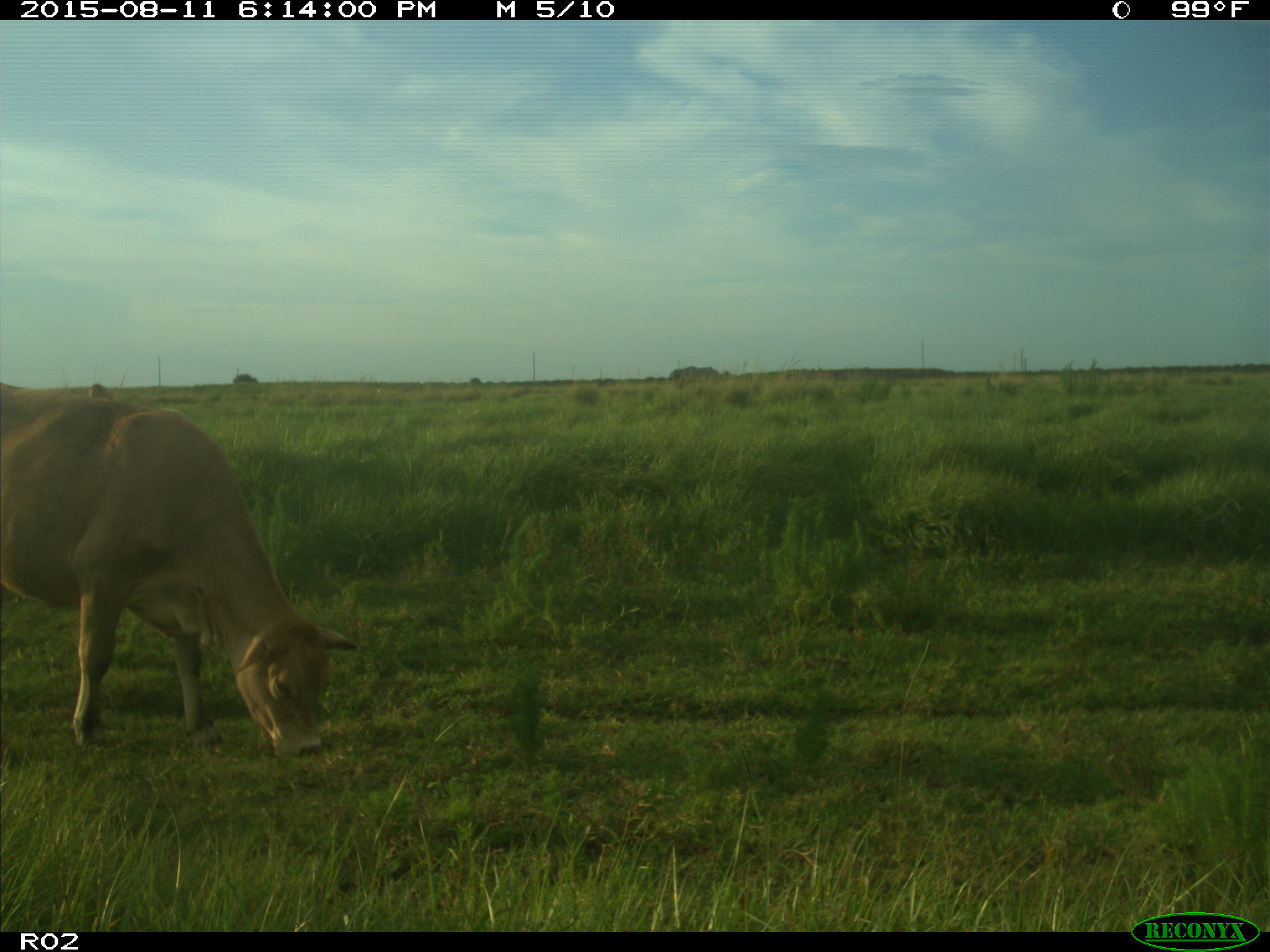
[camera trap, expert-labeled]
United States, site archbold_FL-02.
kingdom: Animalia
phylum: Chordata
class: Mammalia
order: Artiodactyla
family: Bovidae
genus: Bos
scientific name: Bos taurus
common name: domestic cow